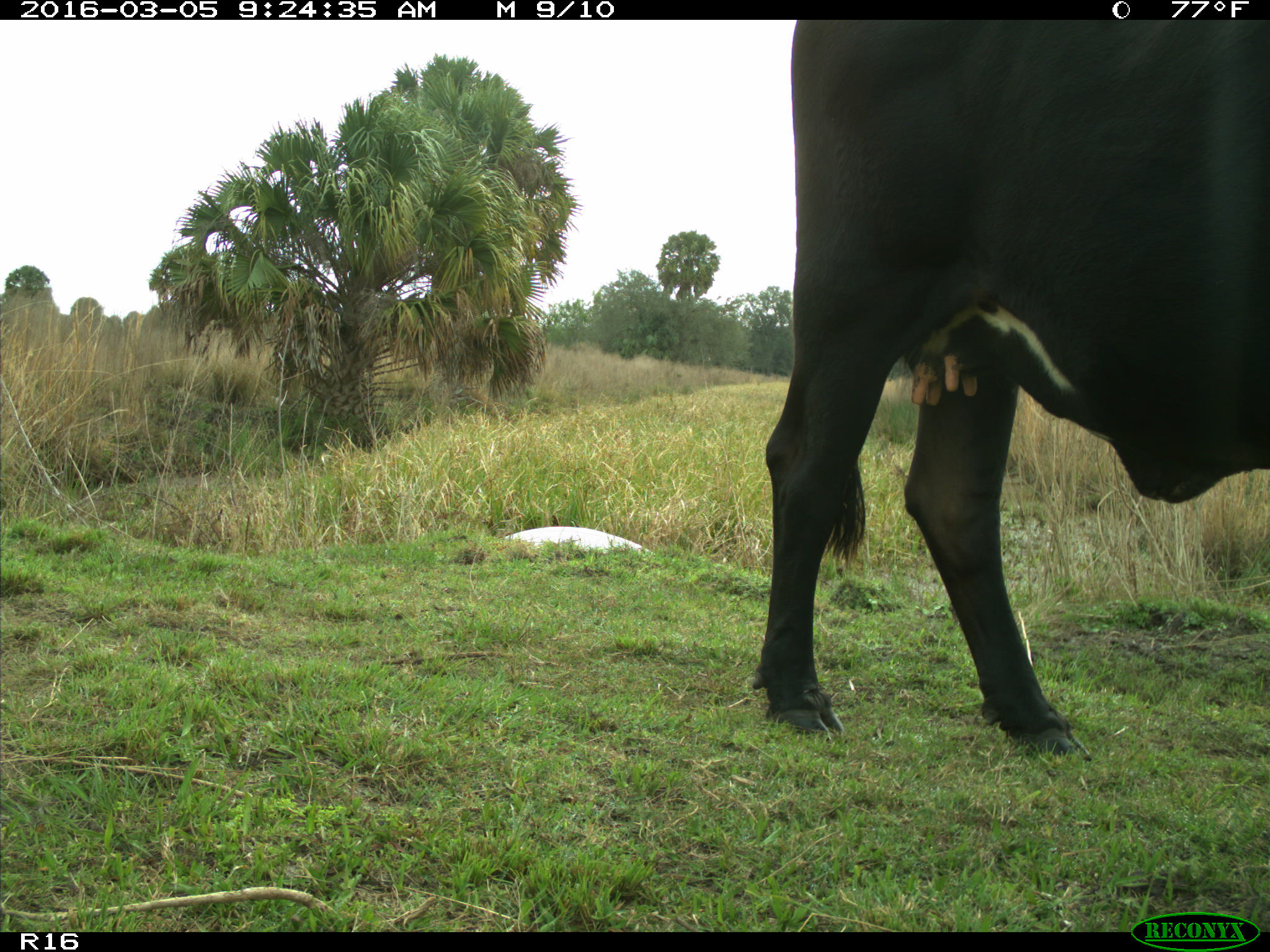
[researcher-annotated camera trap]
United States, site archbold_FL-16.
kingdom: Animalia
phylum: Chordata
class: Mammalia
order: Artiodactyla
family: Bovidae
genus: Bos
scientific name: Bos taurus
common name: domestic cow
Bos taurus (domestic cow).